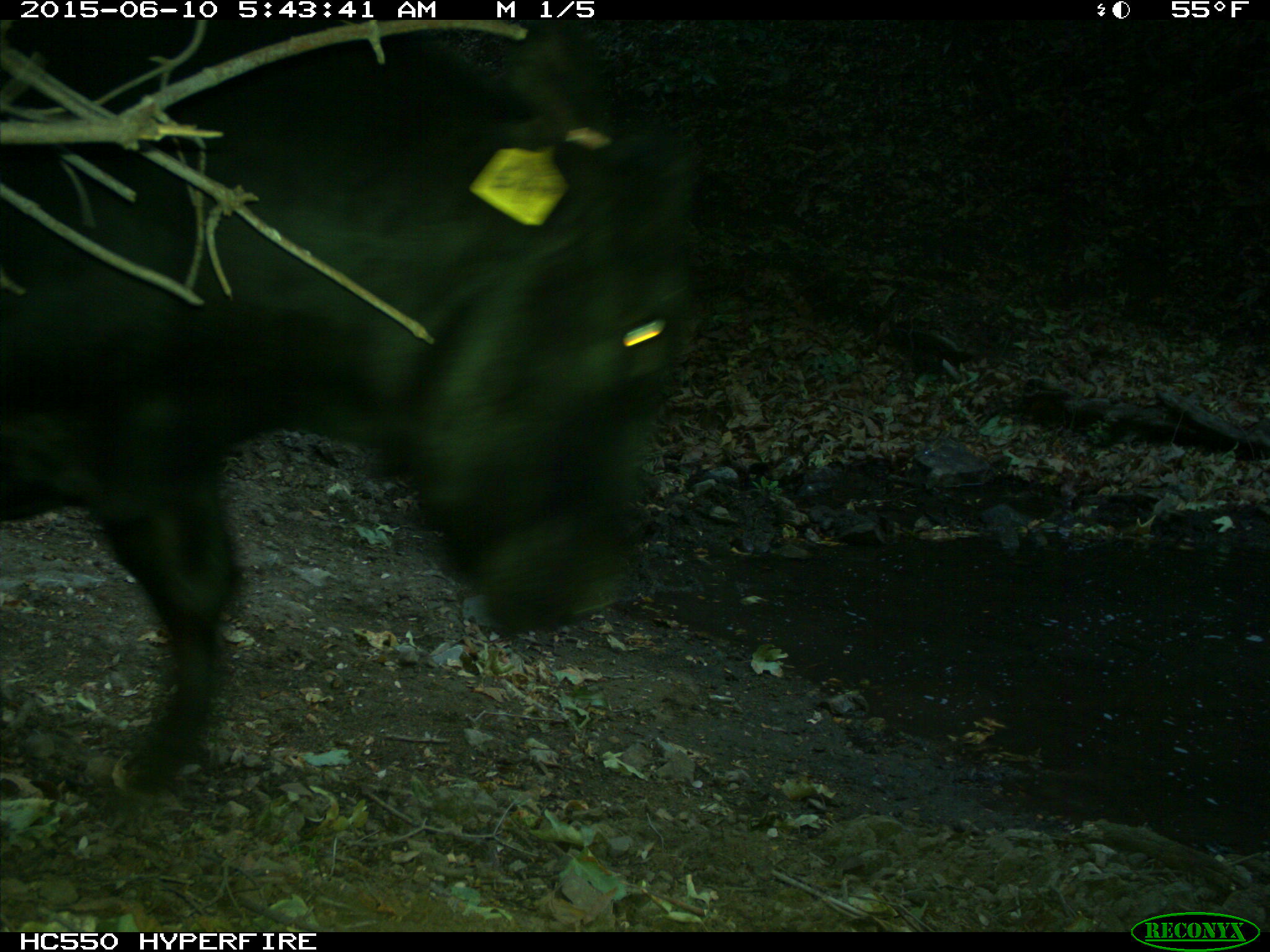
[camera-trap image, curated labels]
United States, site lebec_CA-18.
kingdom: Animalia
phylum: Chordata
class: Mammalia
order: Artiodactyla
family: Bovidae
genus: Bos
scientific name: Bos taurus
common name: domestic cow